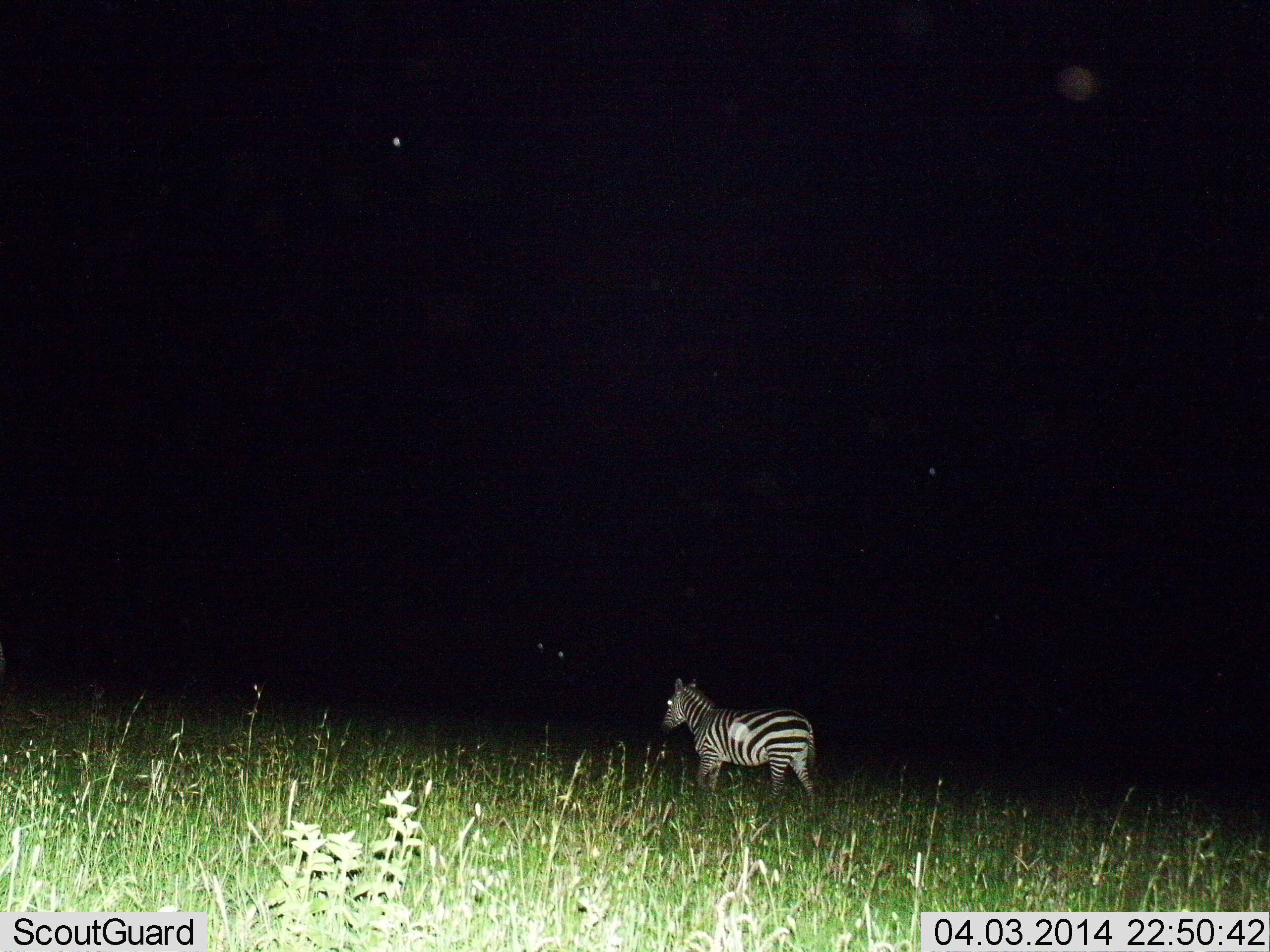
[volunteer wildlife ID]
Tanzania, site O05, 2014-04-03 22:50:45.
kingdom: Animalia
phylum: Chordata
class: Mammalia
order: Perissodactyla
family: Equidae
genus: Equus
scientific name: Equus quagga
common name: plains zebra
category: zebra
Zebra (plains zebra) (Equus quagga), count 1. Behavior (volunteer vote fractions): standing 30%, resting 0%, moving 70%, interacting 0%. Young present (vote fraction): 0%. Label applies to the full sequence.